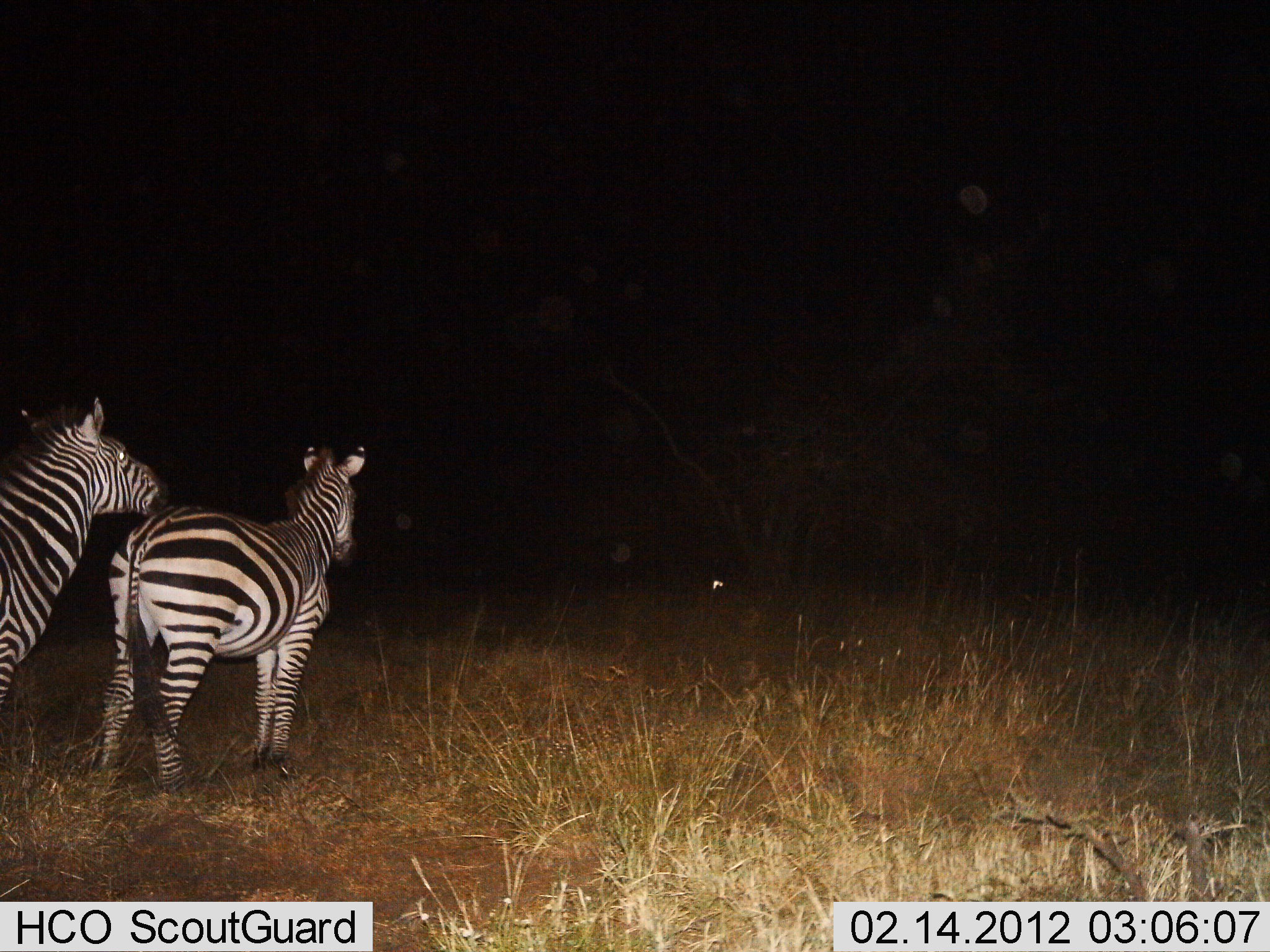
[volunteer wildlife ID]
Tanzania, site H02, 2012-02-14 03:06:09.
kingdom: Animalia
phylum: Chordata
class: Mammalia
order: Perissodactyla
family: Equidae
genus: Equus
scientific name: Equus quagga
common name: plains zebra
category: zebra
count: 2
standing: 97%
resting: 0%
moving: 0%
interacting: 3%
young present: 0%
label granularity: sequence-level